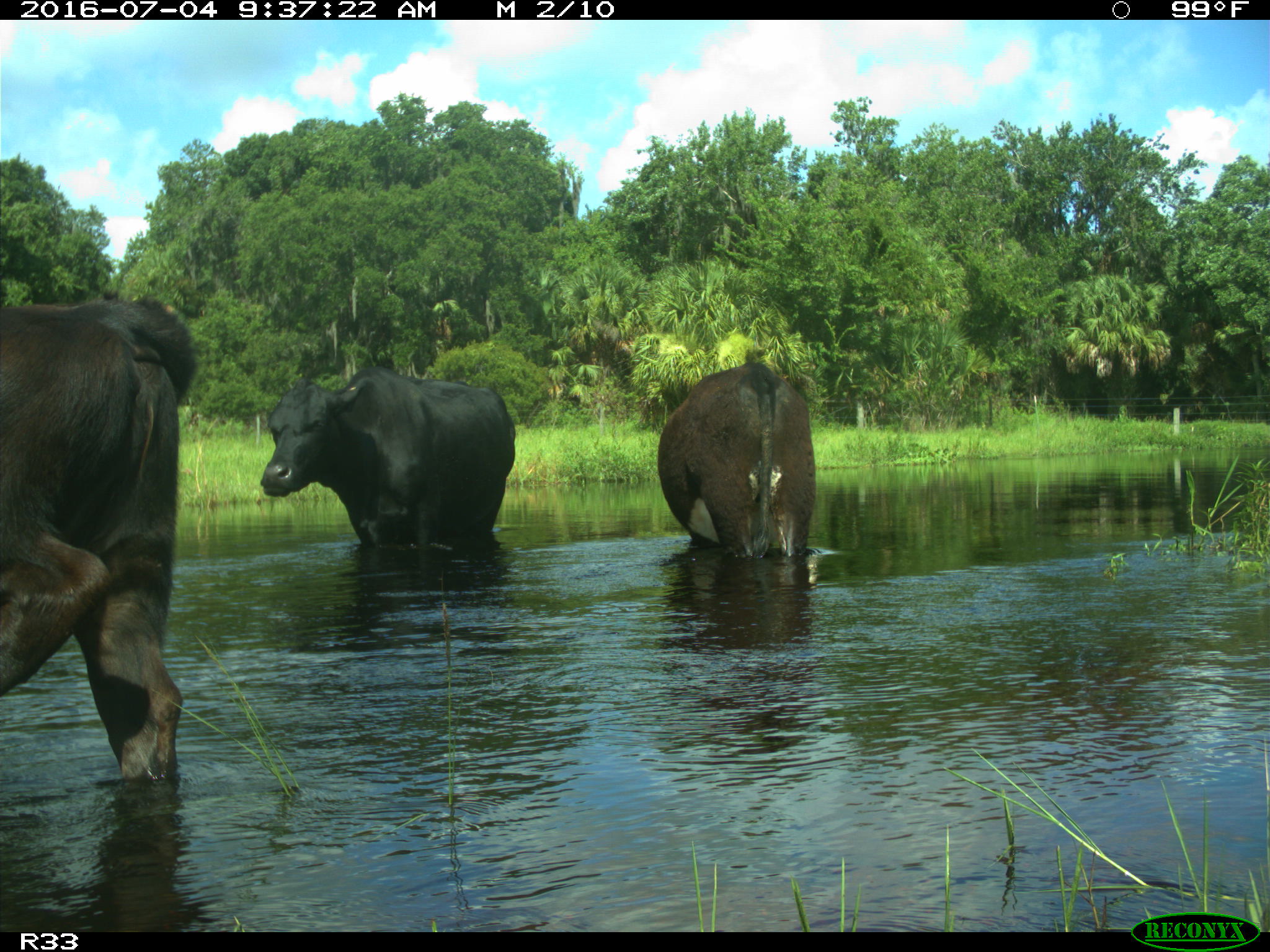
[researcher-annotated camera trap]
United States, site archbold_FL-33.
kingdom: Animalia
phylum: Chordata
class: Mammalia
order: Artiodactyla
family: Bovidae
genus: Bos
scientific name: Bos taurus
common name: domestic cow